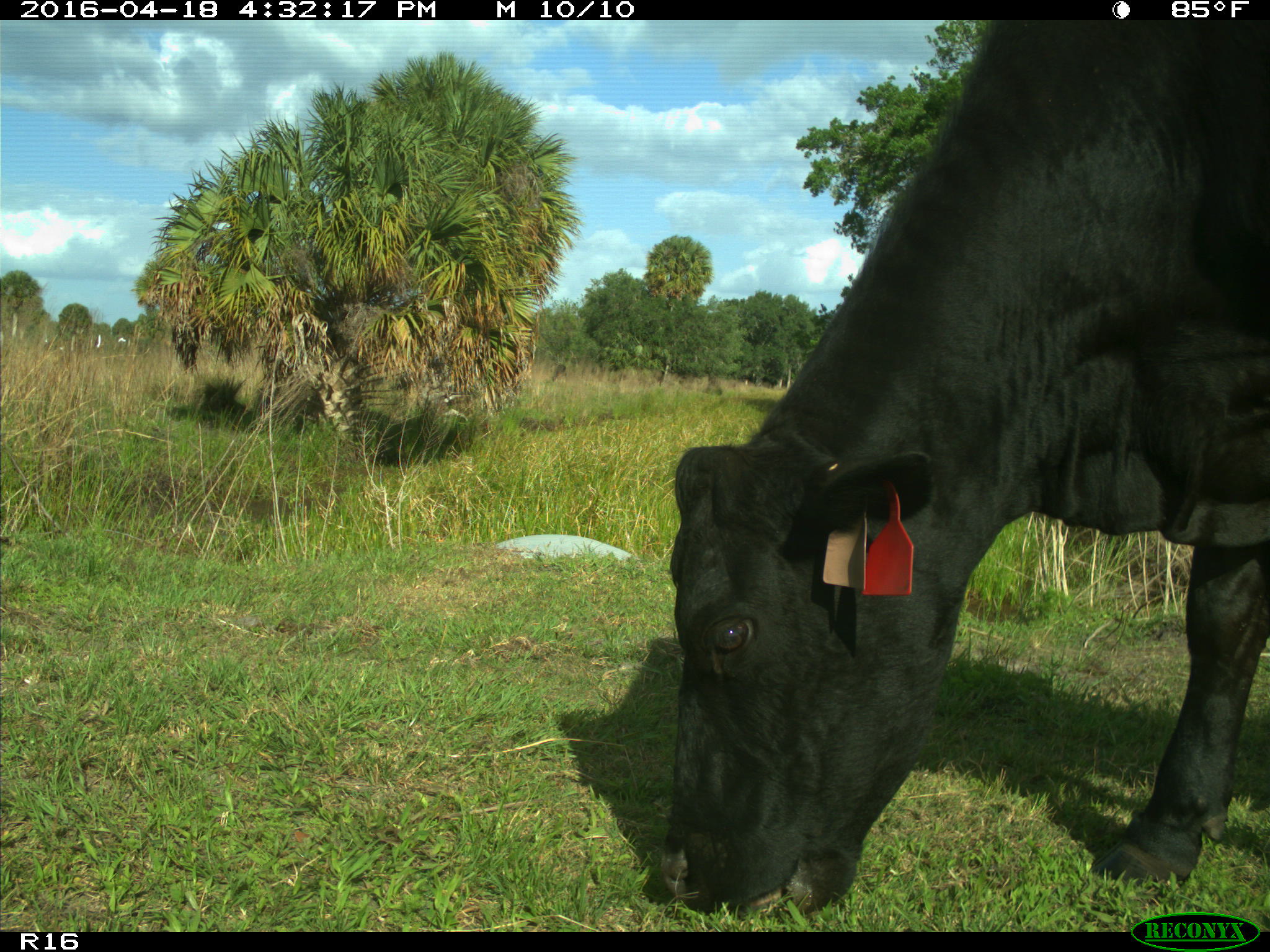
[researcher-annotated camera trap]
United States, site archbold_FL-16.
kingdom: Animalia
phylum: Chordata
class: Mammalia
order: Artiodactyla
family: Bovidae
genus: Bos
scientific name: Bos taurus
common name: domestic cow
Bos taurus (domestic cow).